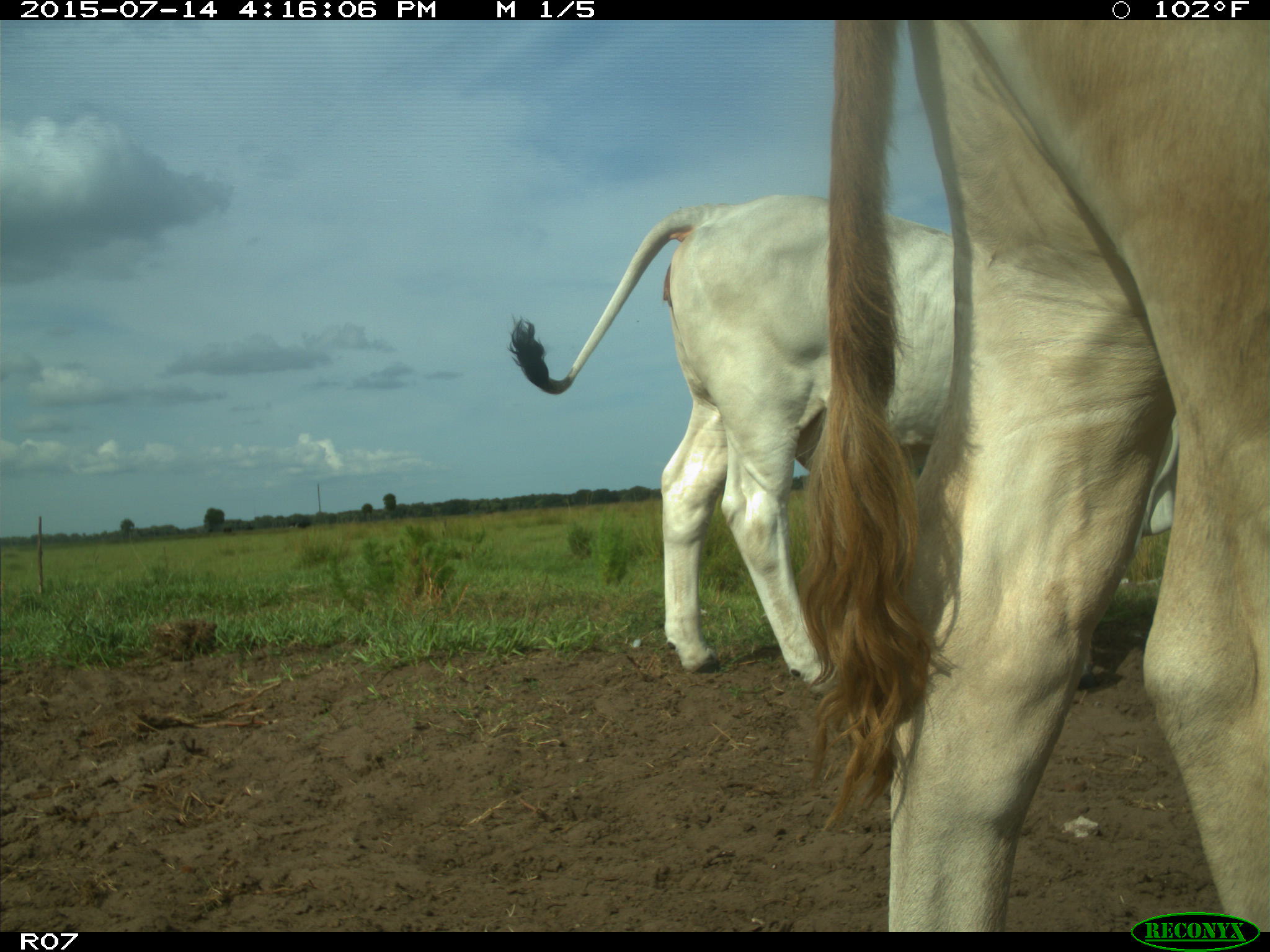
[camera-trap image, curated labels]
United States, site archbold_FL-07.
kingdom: Animalia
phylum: Chordata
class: Mammalia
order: Artiodactyla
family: Bovidae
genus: Bos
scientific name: Bos taurus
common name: domestic cow